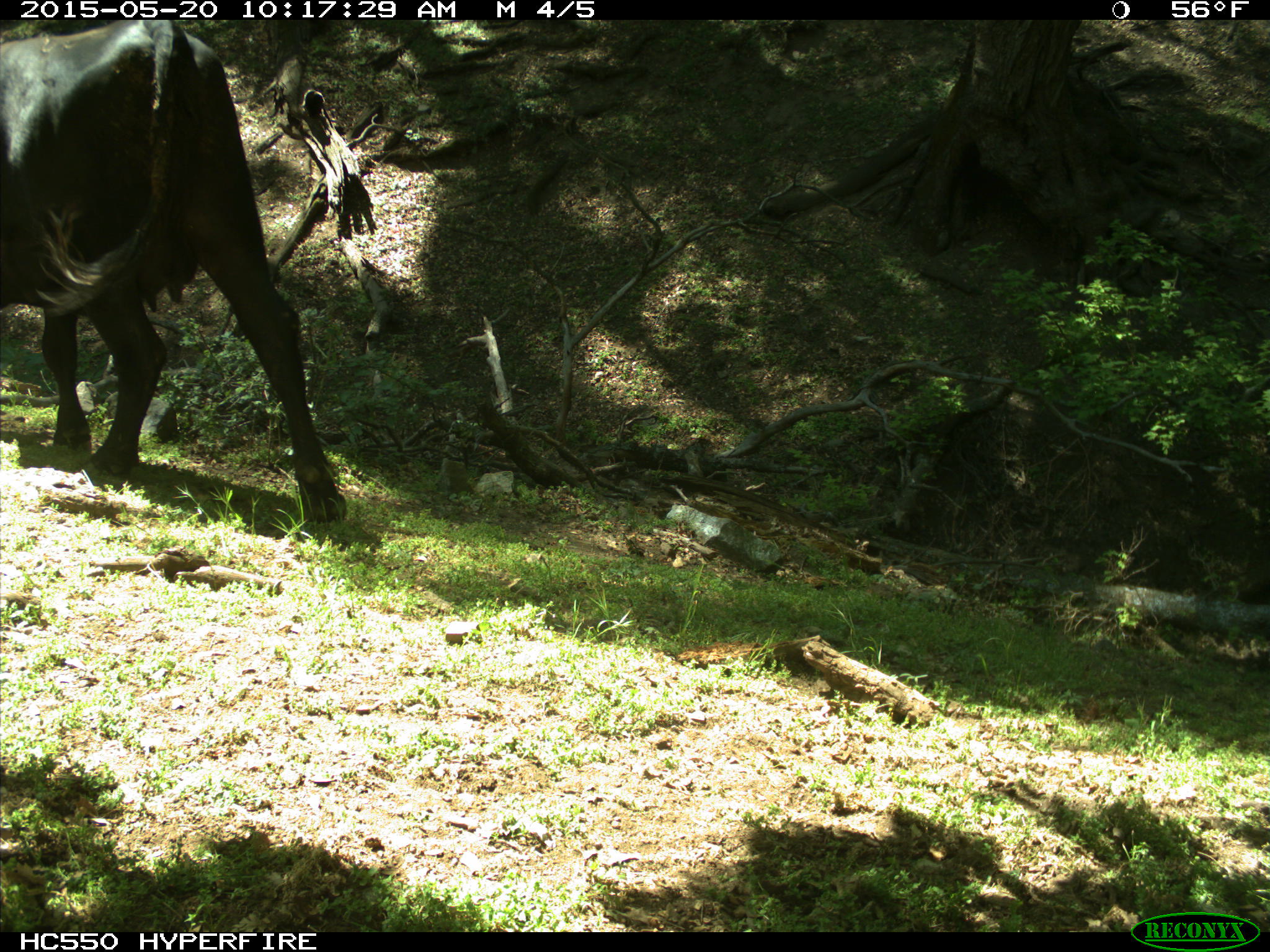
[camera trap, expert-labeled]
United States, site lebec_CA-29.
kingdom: Animalia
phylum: Chordata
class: Mammalia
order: Artiodactyla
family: Bovidae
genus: Bos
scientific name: Bos taurus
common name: domestic cow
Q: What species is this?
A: Bos taurus (domestic cow).